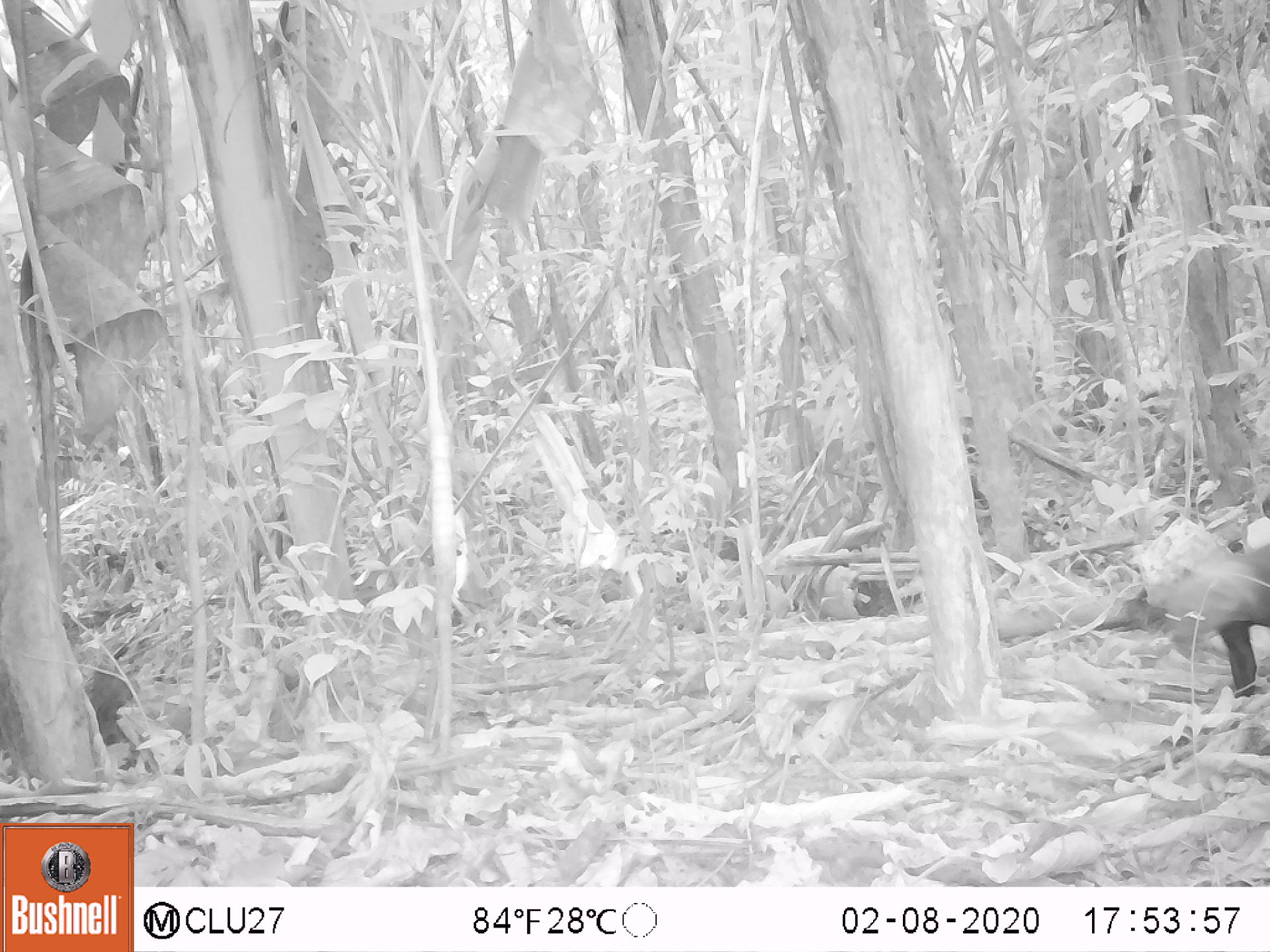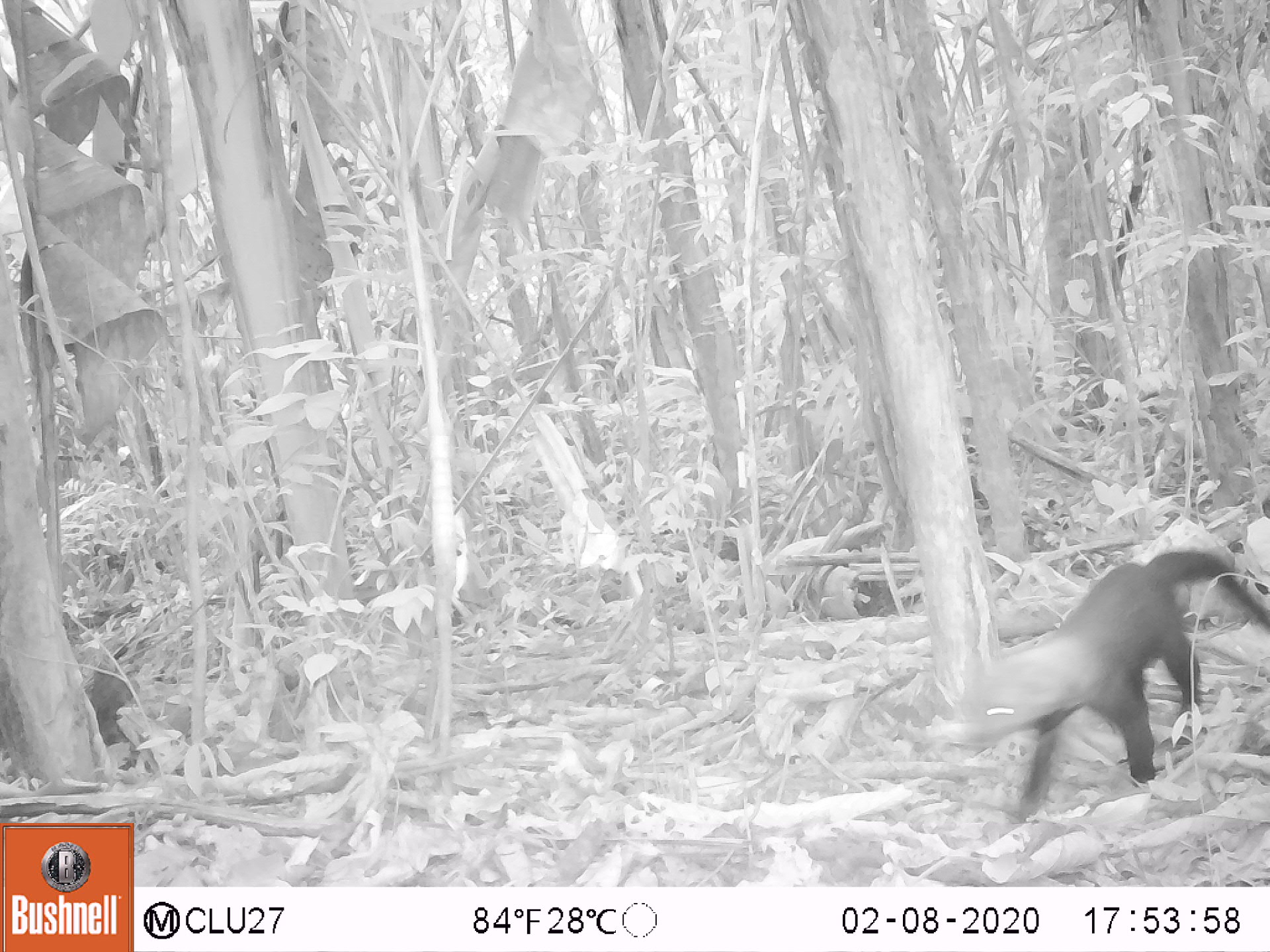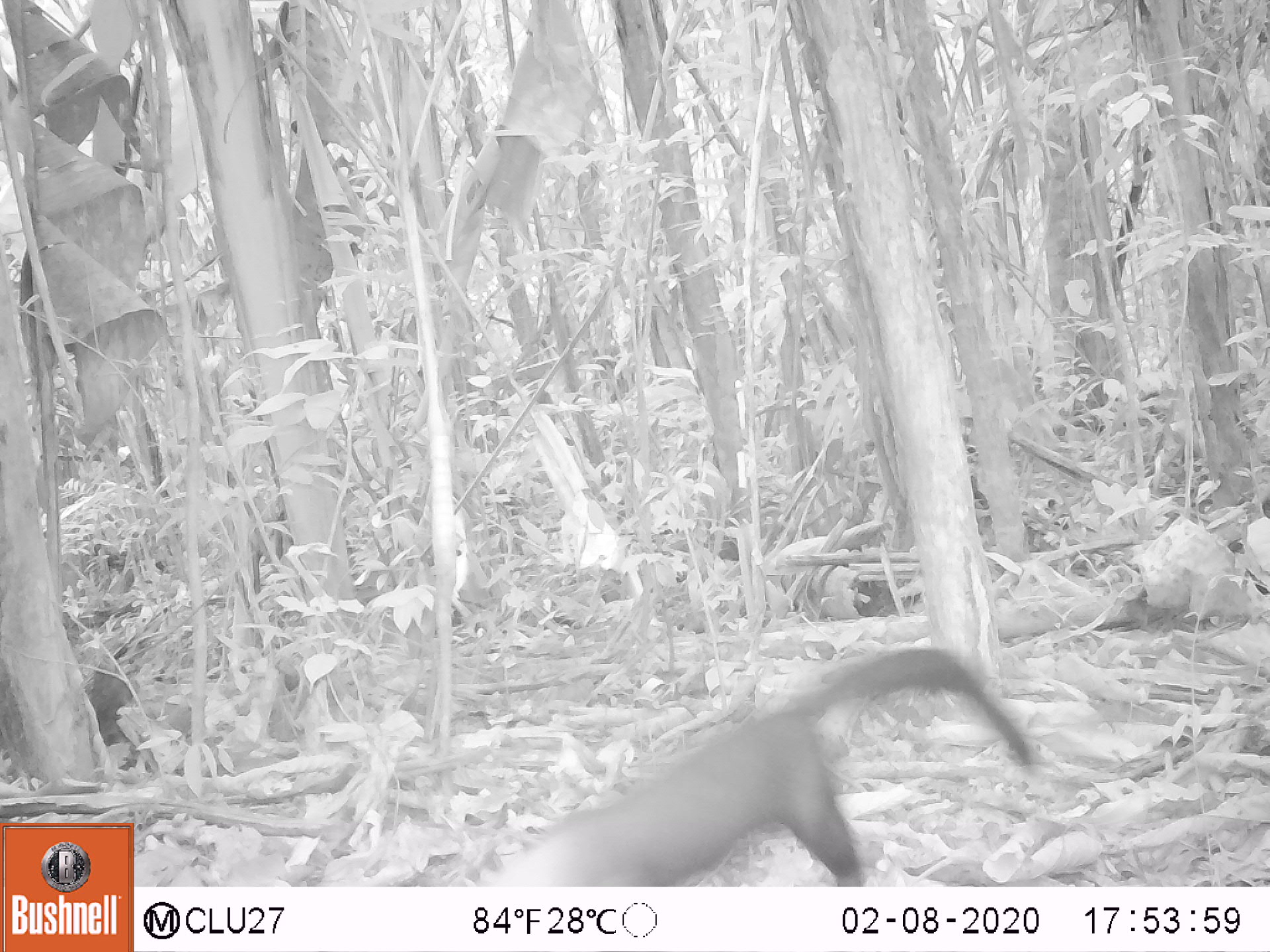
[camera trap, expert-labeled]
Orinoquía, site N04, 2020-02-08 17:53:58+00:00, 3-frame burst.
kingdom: Animalia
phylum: Chordata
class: Mammalia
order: Carnivora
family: Mustelidae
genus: Eira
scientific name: Eira barbara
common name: tayra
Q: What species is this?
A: Tayra (Eira barbara).